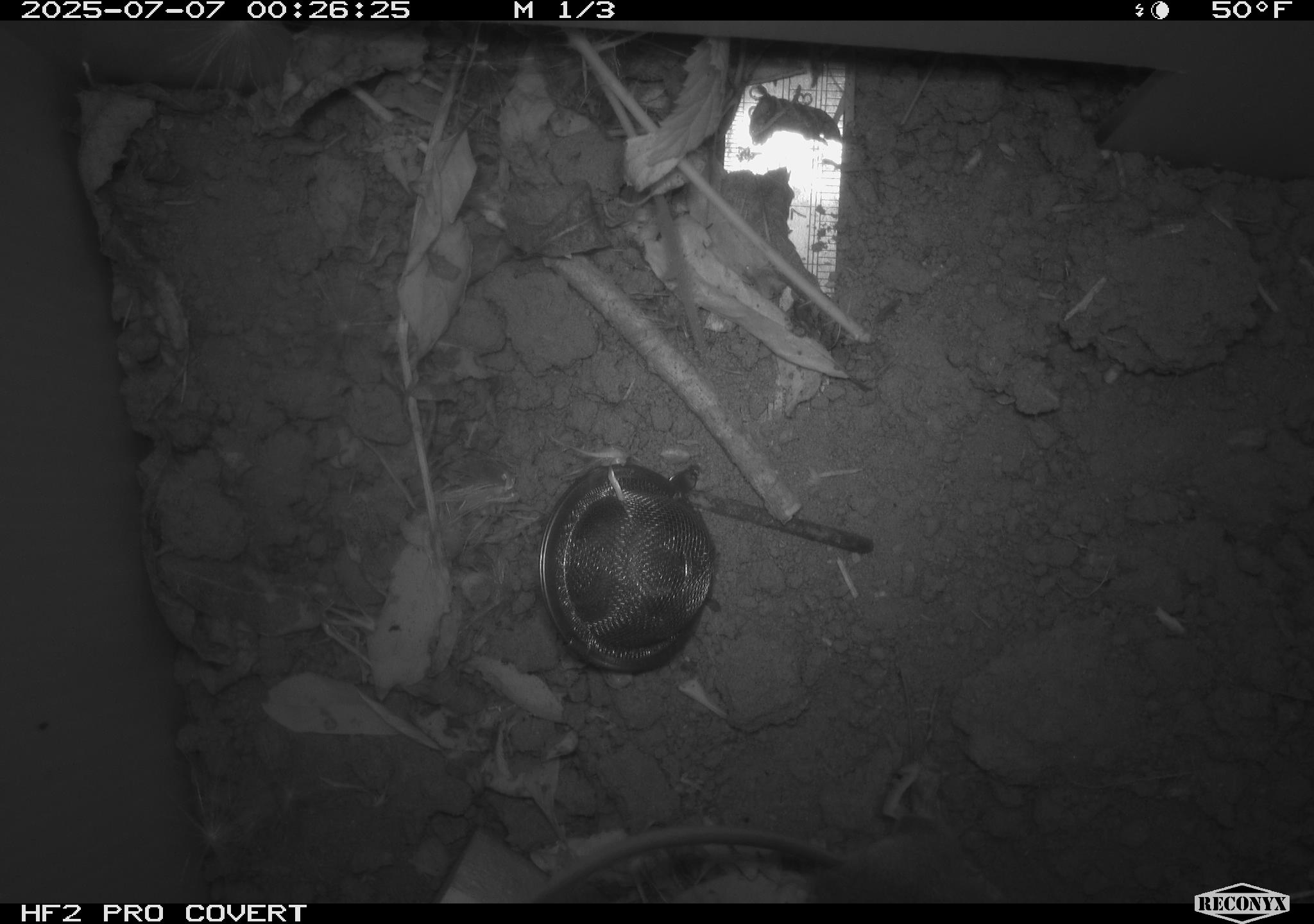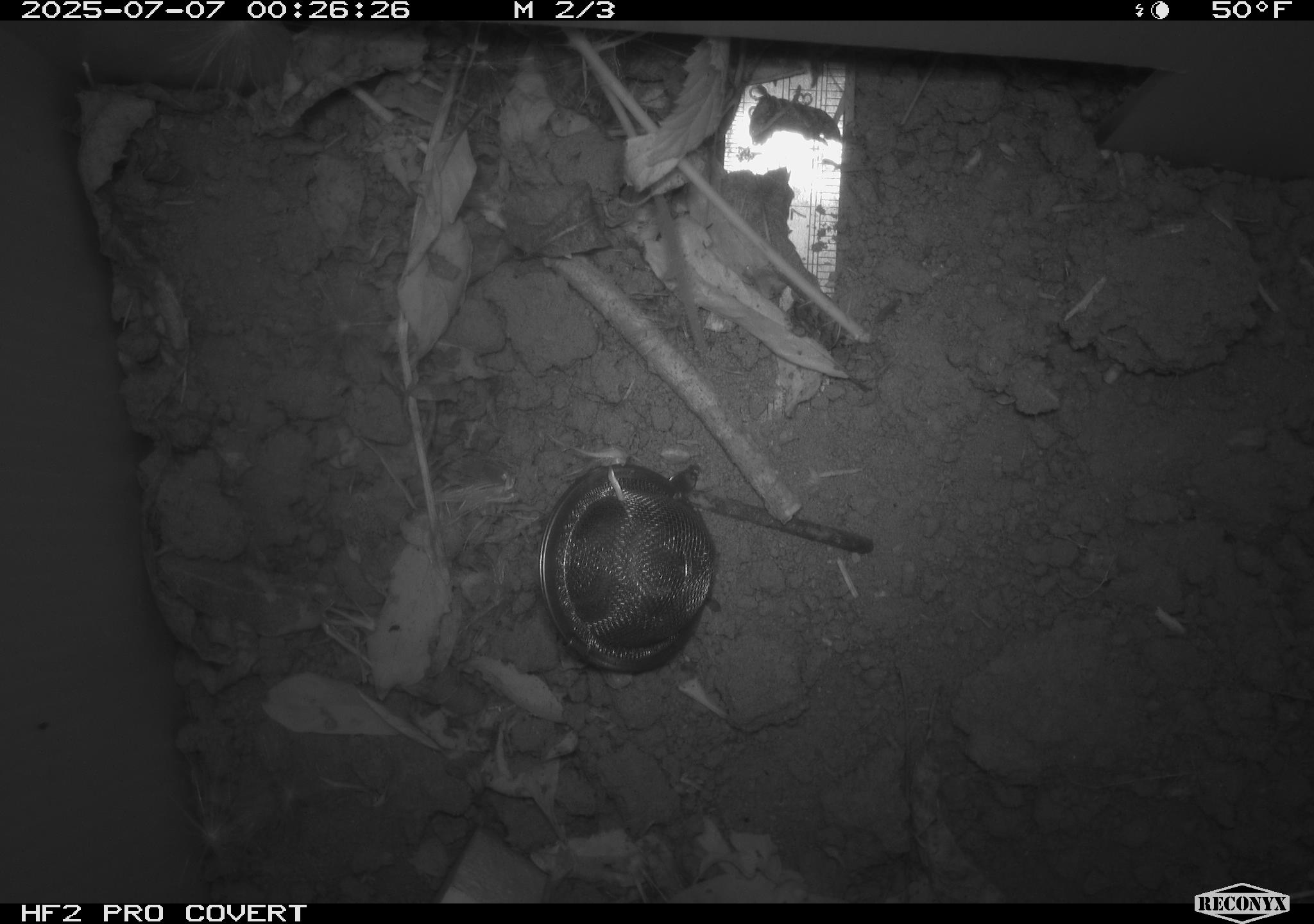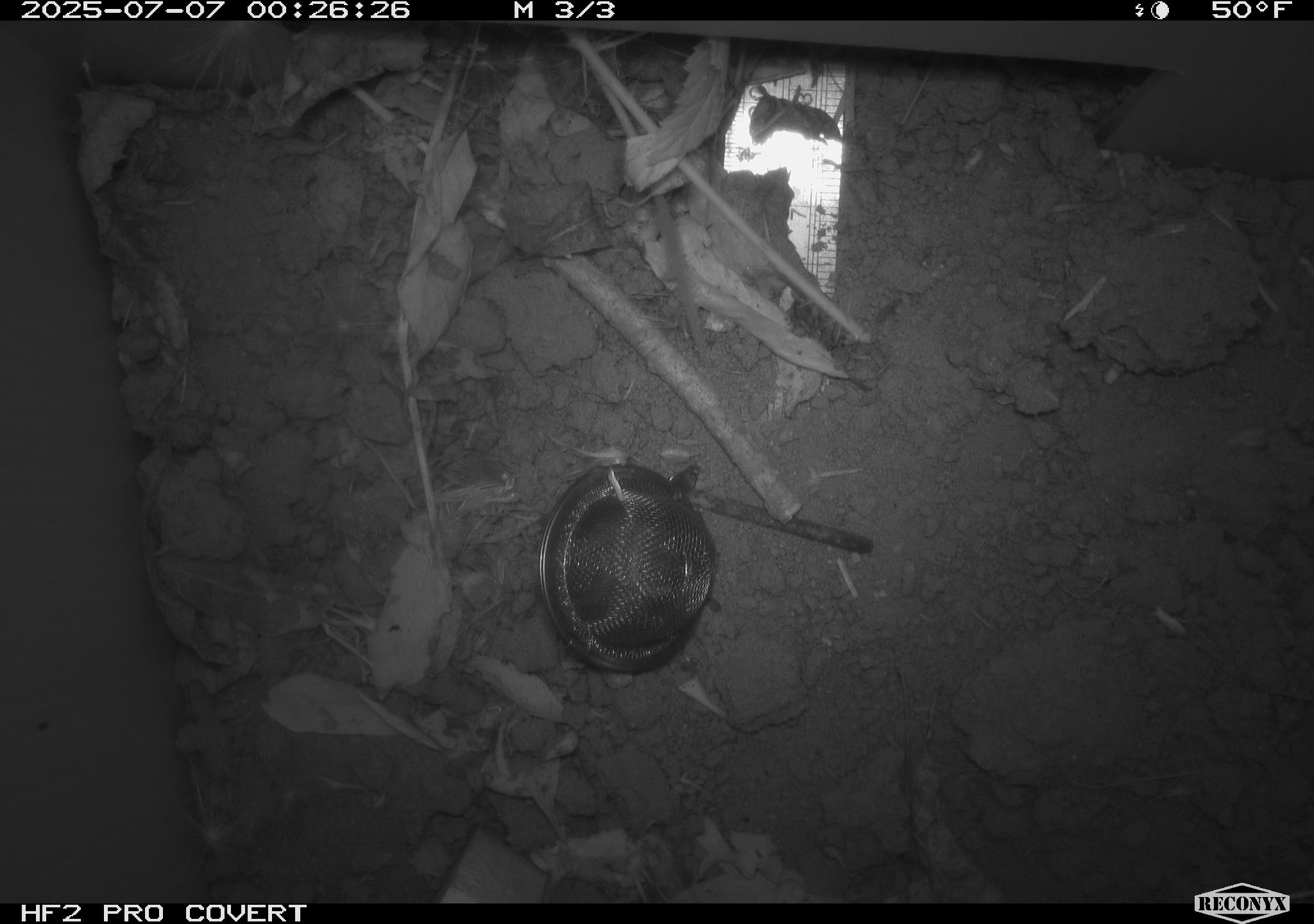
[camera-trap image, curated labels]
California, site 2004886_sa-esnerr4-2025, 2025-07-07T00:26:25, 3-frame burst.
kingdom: Animalia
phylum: Chordata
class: Mammalia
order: Rodentia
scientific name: Rodentia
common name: rodent